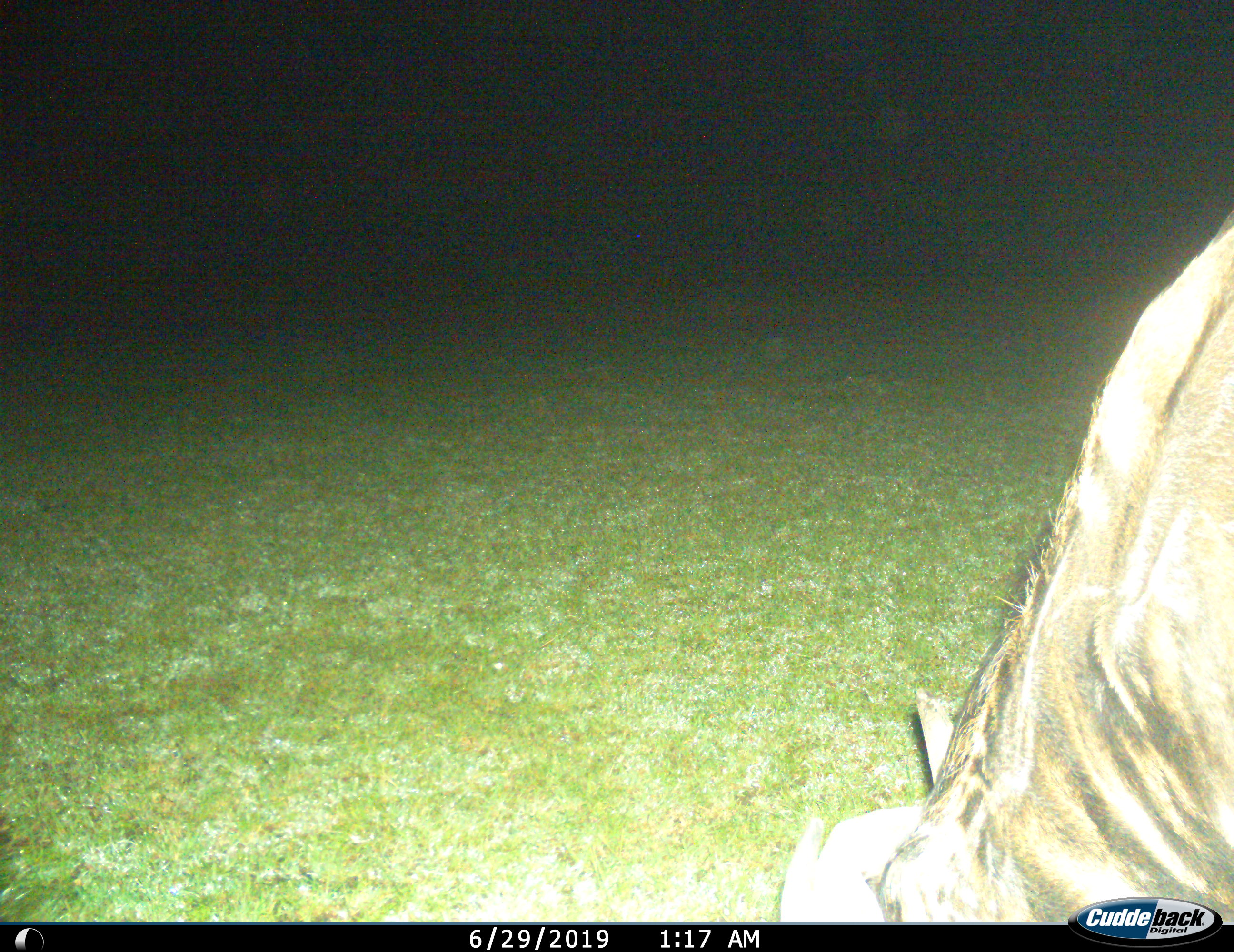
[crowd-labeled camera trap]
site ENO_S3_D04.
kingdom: Animalia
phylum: Chordata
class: Mammalia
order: Artiodactyla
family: Bovidae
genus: Connochaetes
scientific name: Connochaetes taurinus taurinus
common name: blue wildebeest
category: wildebeestblue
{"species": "wildebeestblue (blue wildebeest) (Connochaetes taurinus taurinus)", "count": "1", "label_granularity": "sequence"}